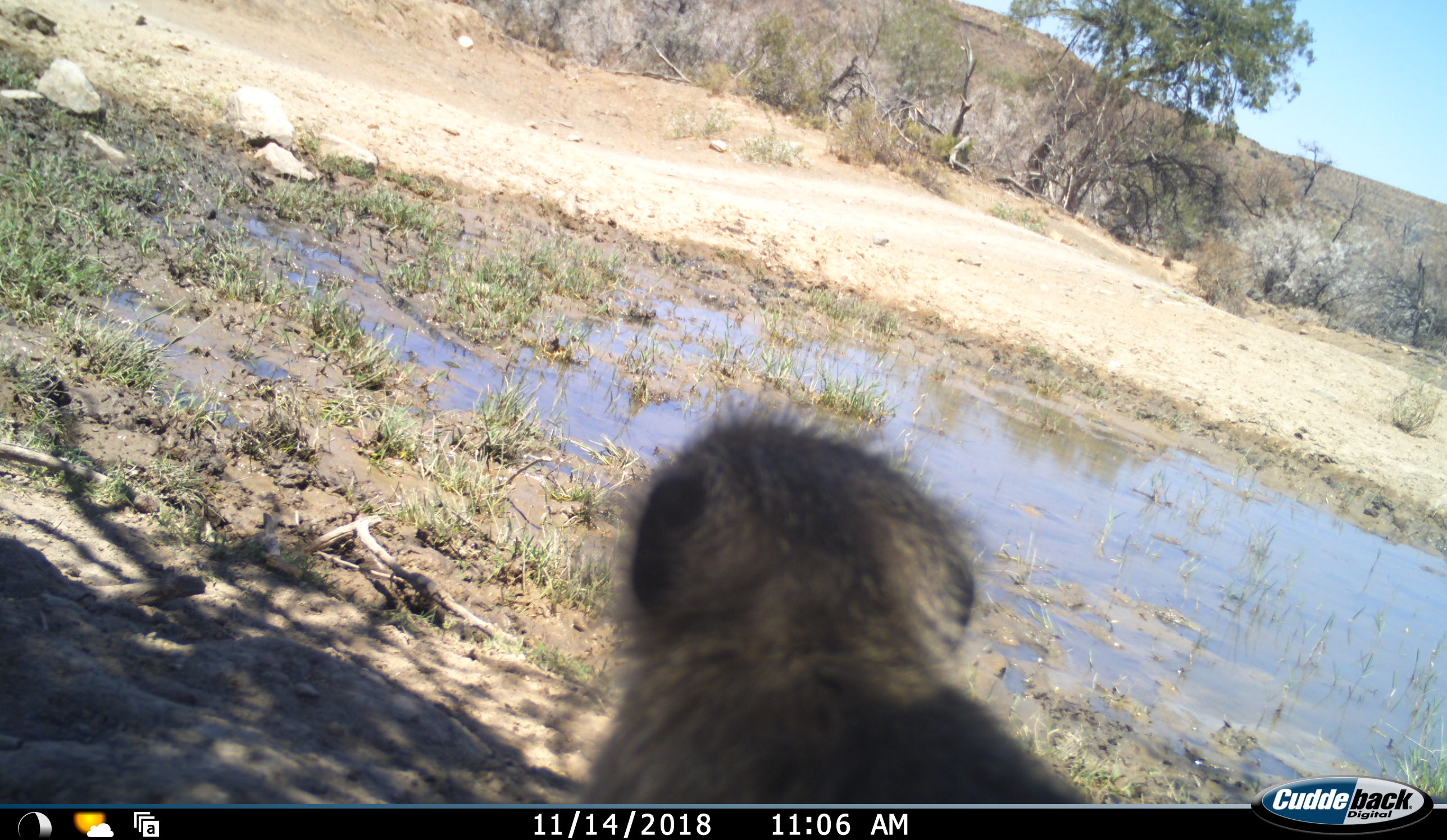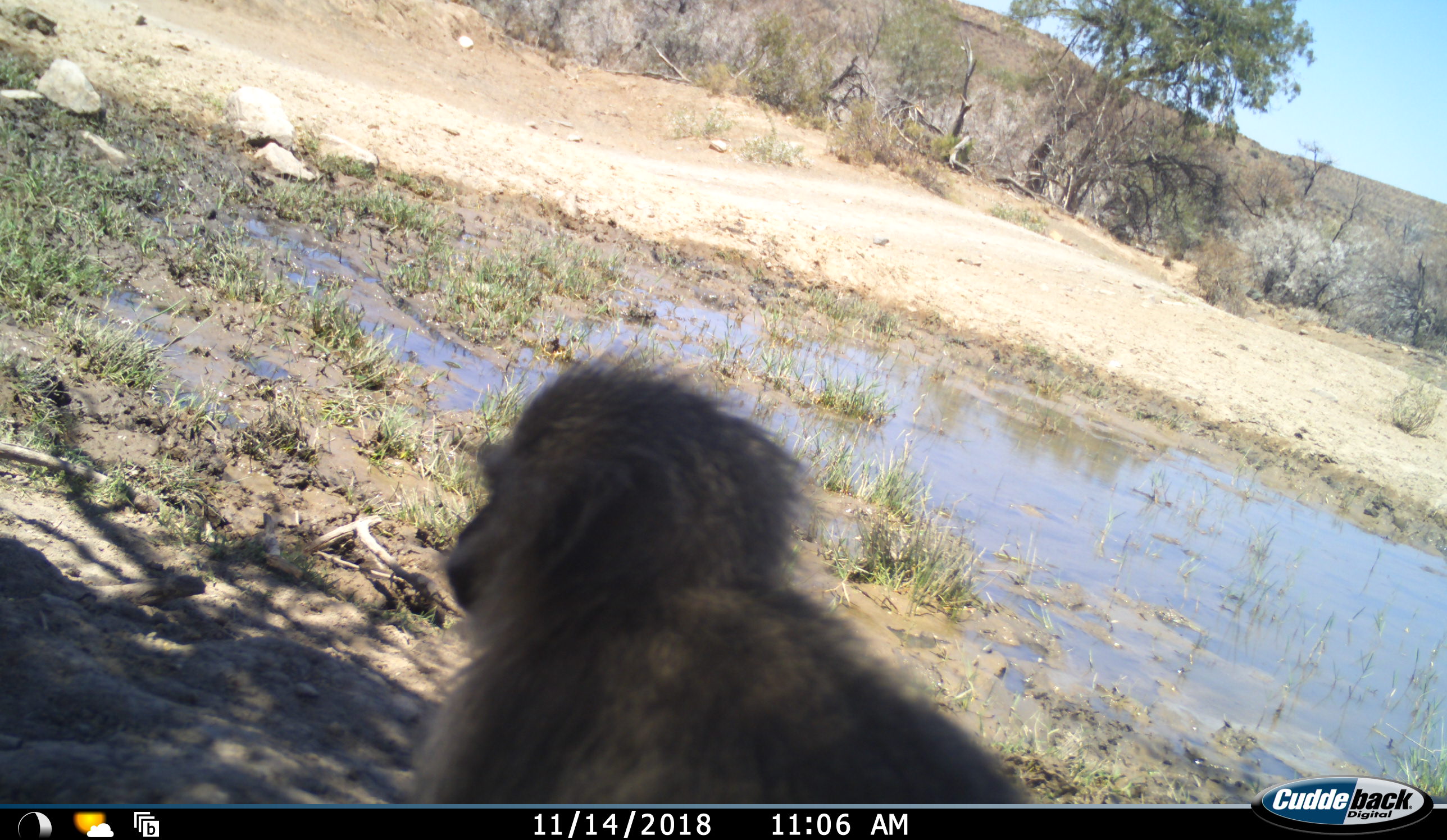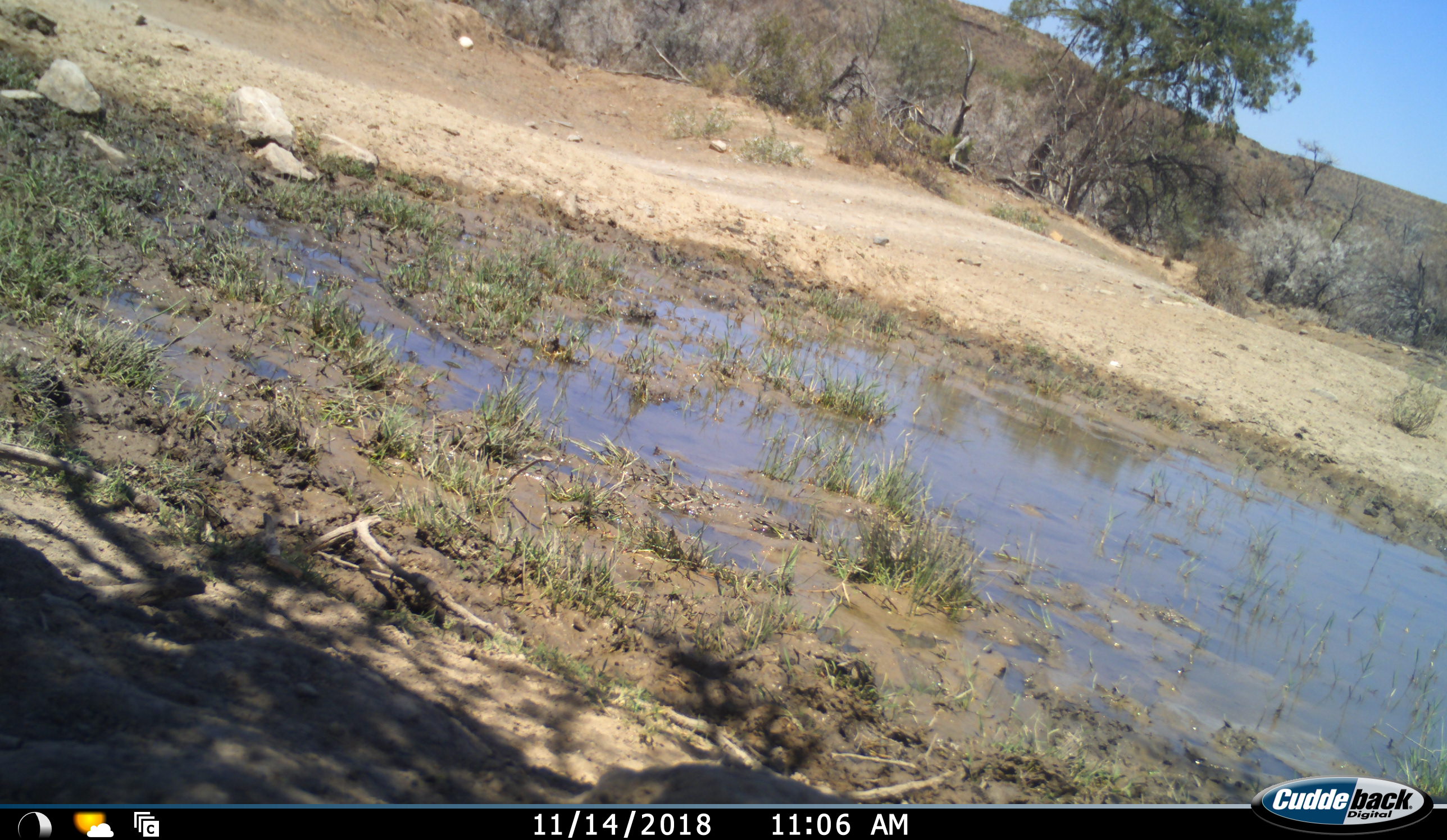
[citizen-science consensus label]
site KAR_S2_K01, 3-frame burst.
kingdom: Animalia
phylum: Chordata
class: Mammalia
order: Primates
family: Cercopithecidae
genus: Chlorocebus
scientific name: Chlorocebus pygerythrus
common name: vervet monkey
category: monkeyvervet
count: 1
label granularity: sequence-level